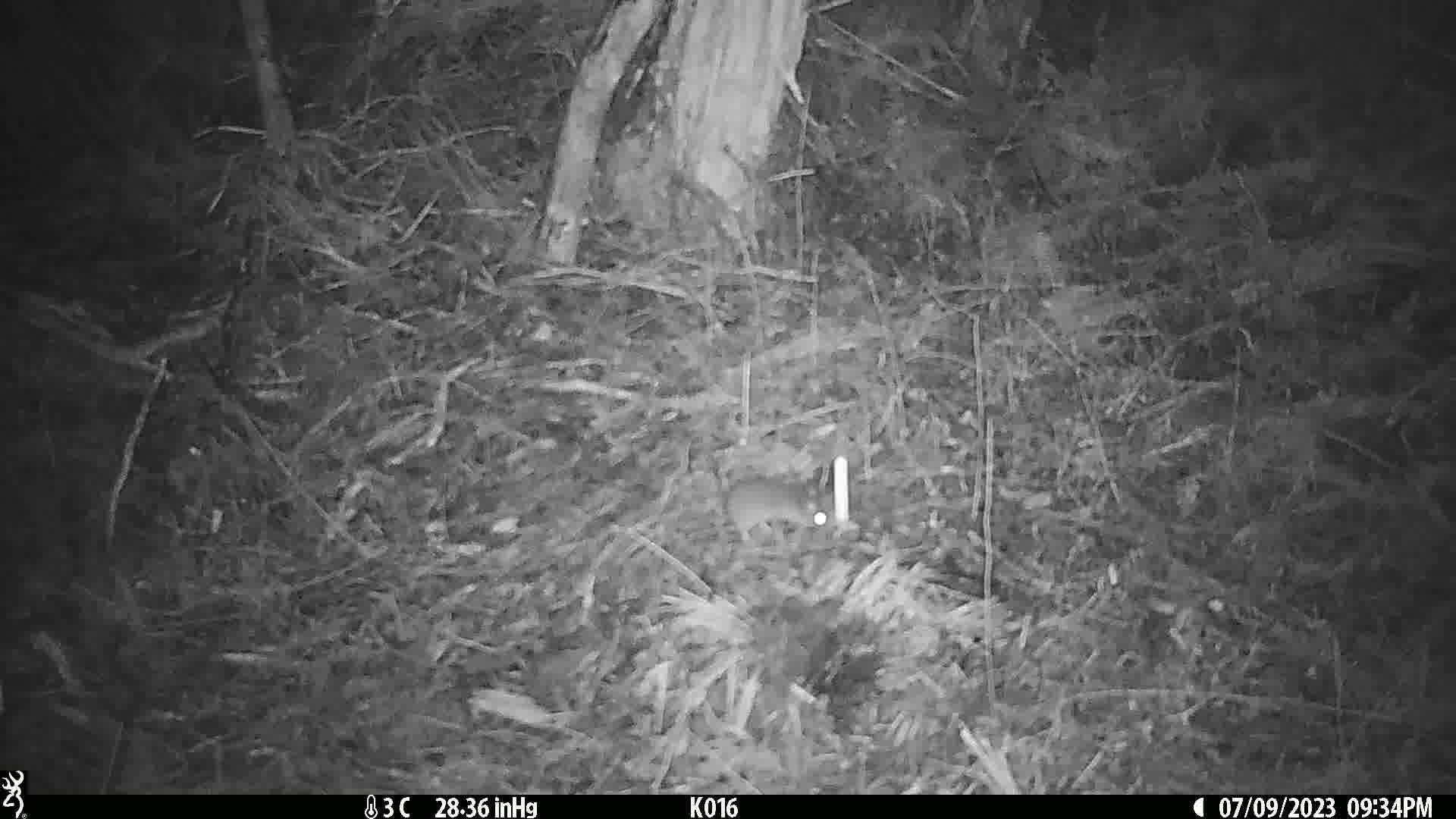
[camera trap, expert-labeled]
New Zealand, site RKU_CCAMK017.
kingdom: Animalia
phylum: Chordata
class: Mammalia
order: Rodentia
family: Muridae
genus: Rattus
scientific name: Rattus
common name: rat